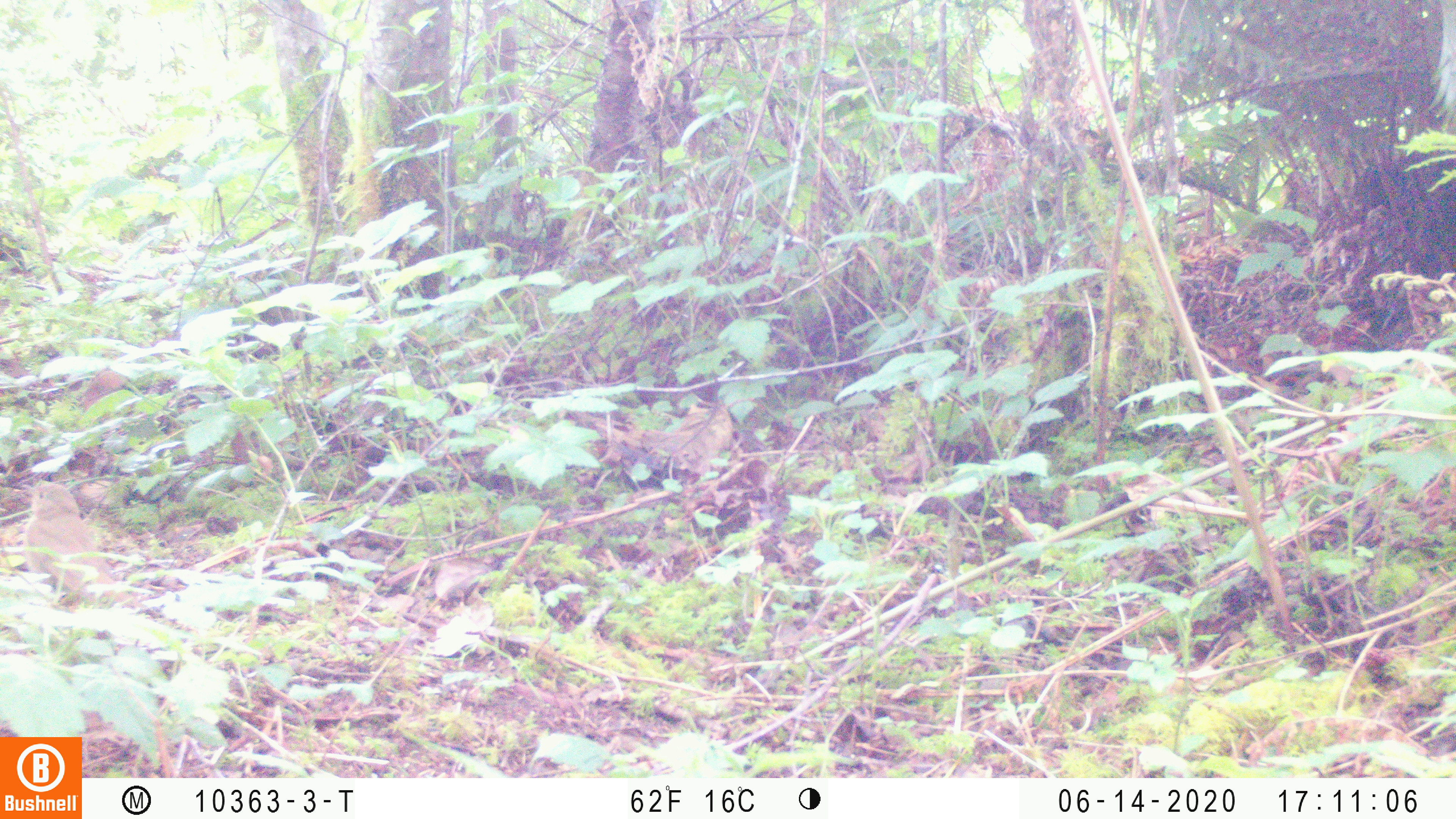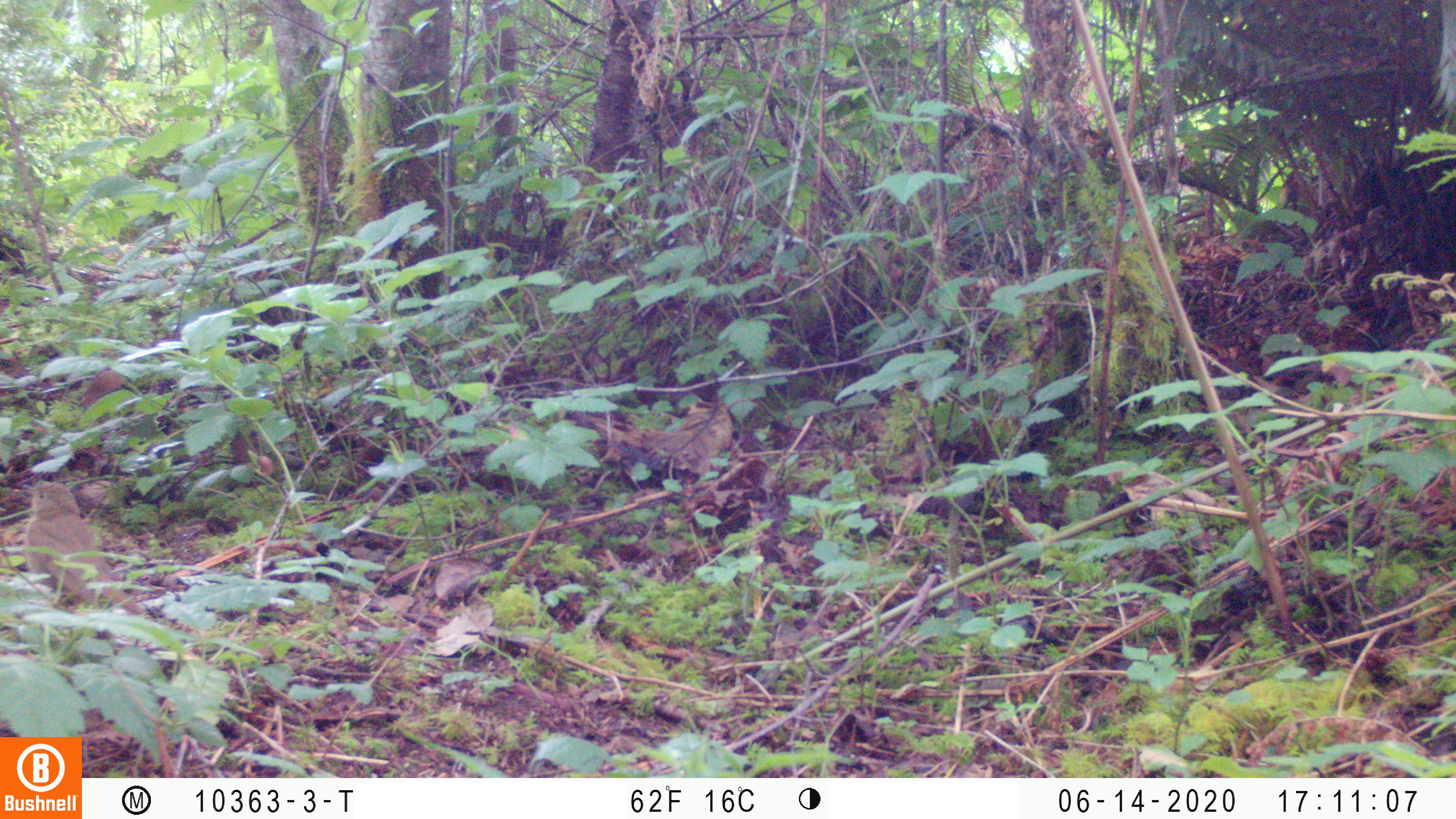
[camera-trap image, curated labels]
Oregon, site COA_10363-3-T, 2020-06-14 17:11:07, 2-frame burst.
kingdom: Animalia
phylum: Chordata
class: Aves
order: Passeriformes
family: Turdidae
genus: Catharus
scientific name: Catharus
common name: brown thrushes and nightingale-thrushes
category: catharus species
Catharus species (brown thrushes and nightingale-thrushes) (Catharus).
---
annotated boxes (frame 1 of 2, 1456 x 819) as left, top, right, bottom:
catharus species: 24, 481, 138, 605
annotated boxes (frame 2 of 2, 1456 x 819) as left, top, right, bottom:
catharus species: 21, 482, 141, 613